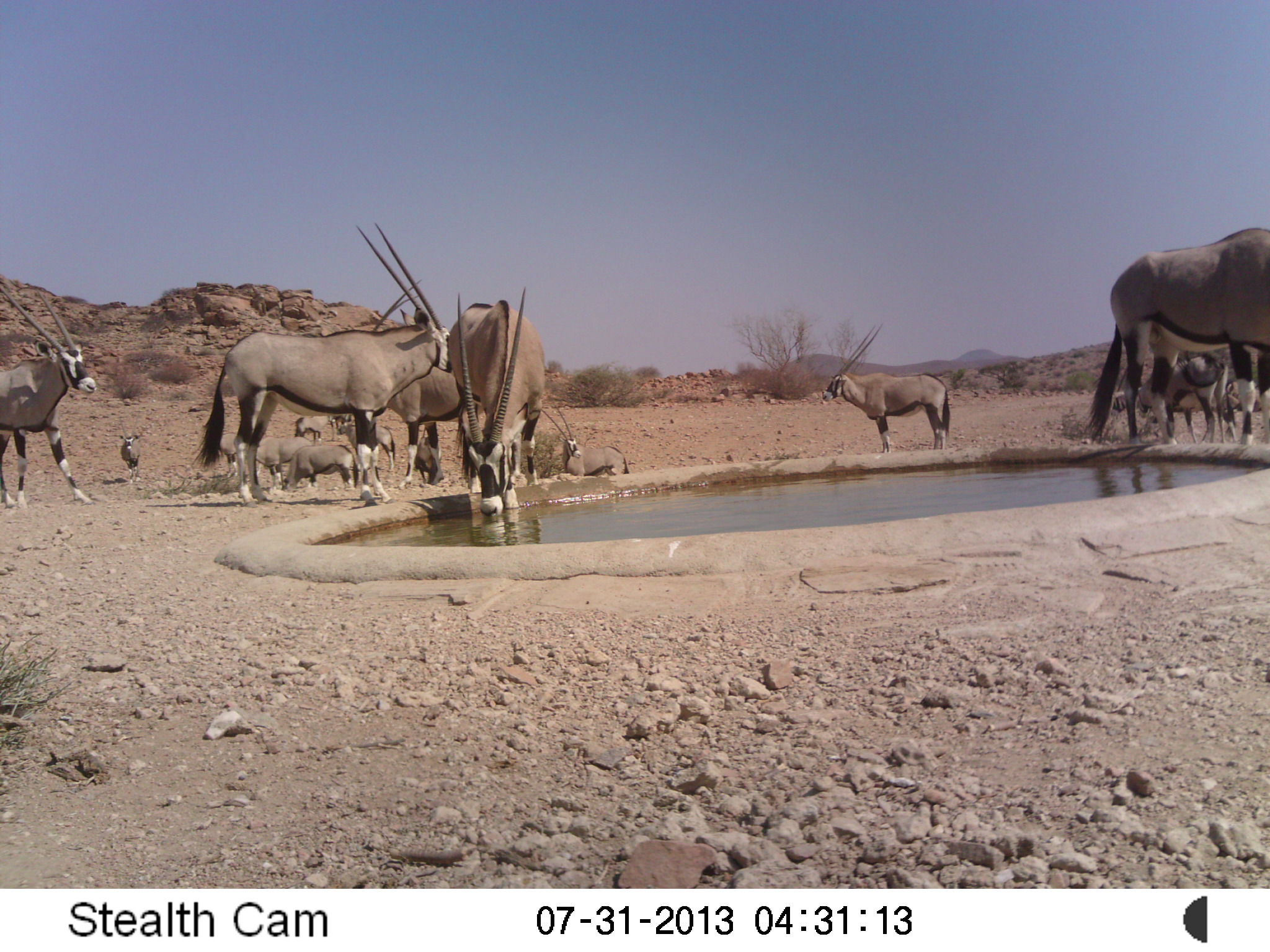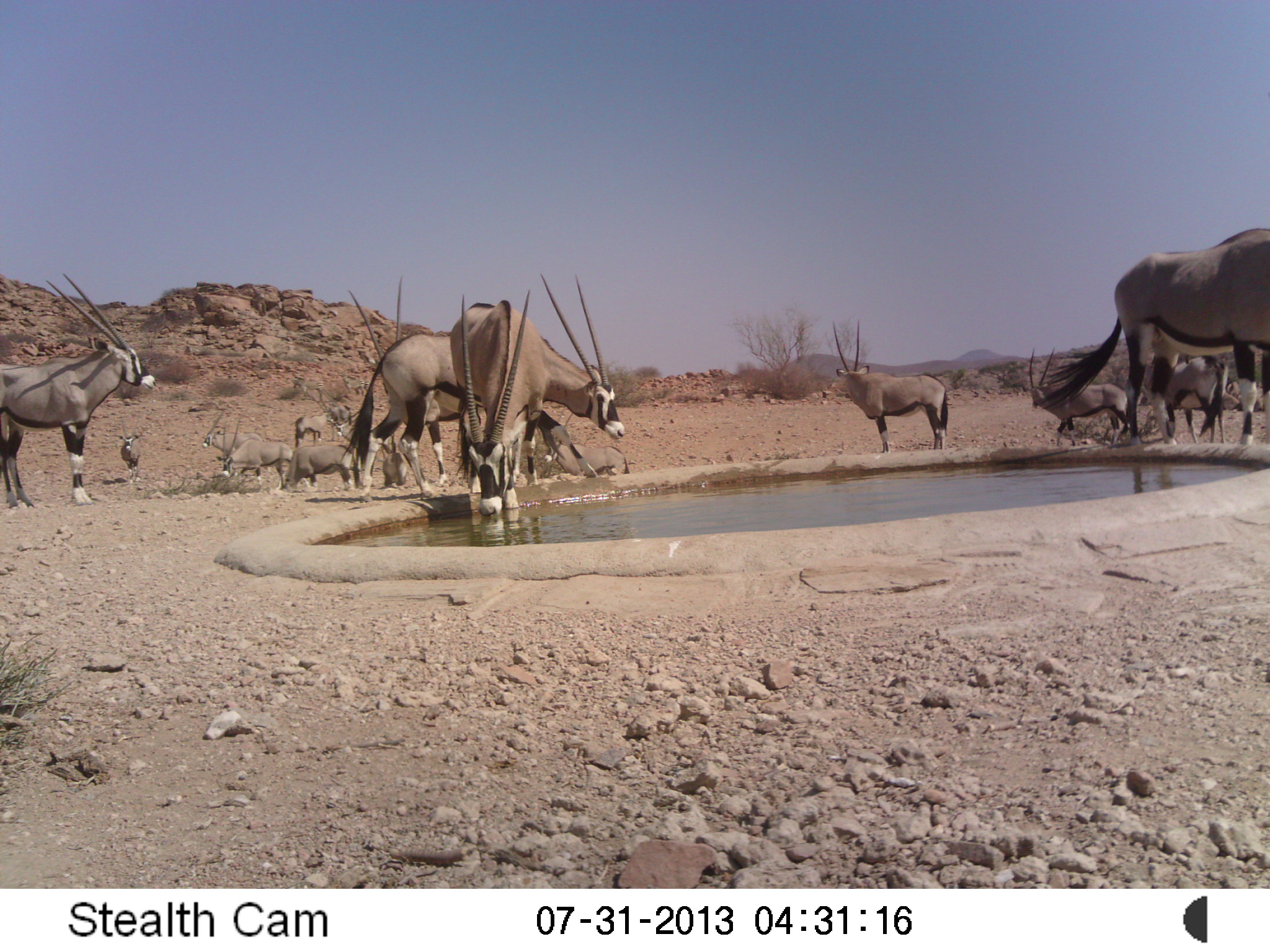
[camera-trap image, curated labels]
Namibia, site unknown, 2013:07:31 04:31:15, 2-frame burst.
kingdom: Animalia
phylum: Chordata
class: Mammalia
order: Artiodactyla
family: Bovidae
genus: Oryx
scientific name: Oryx gazella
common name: gemsbok